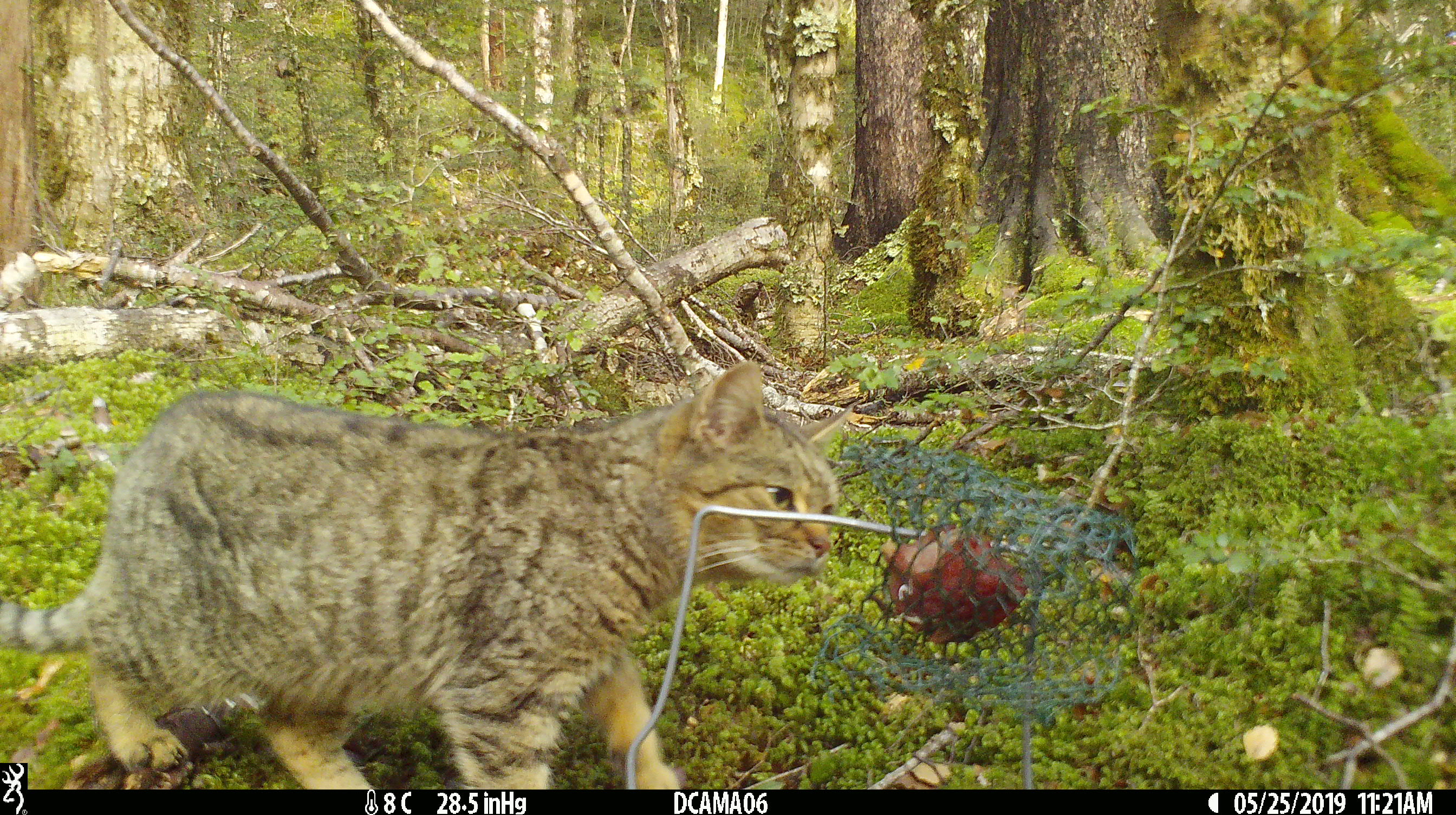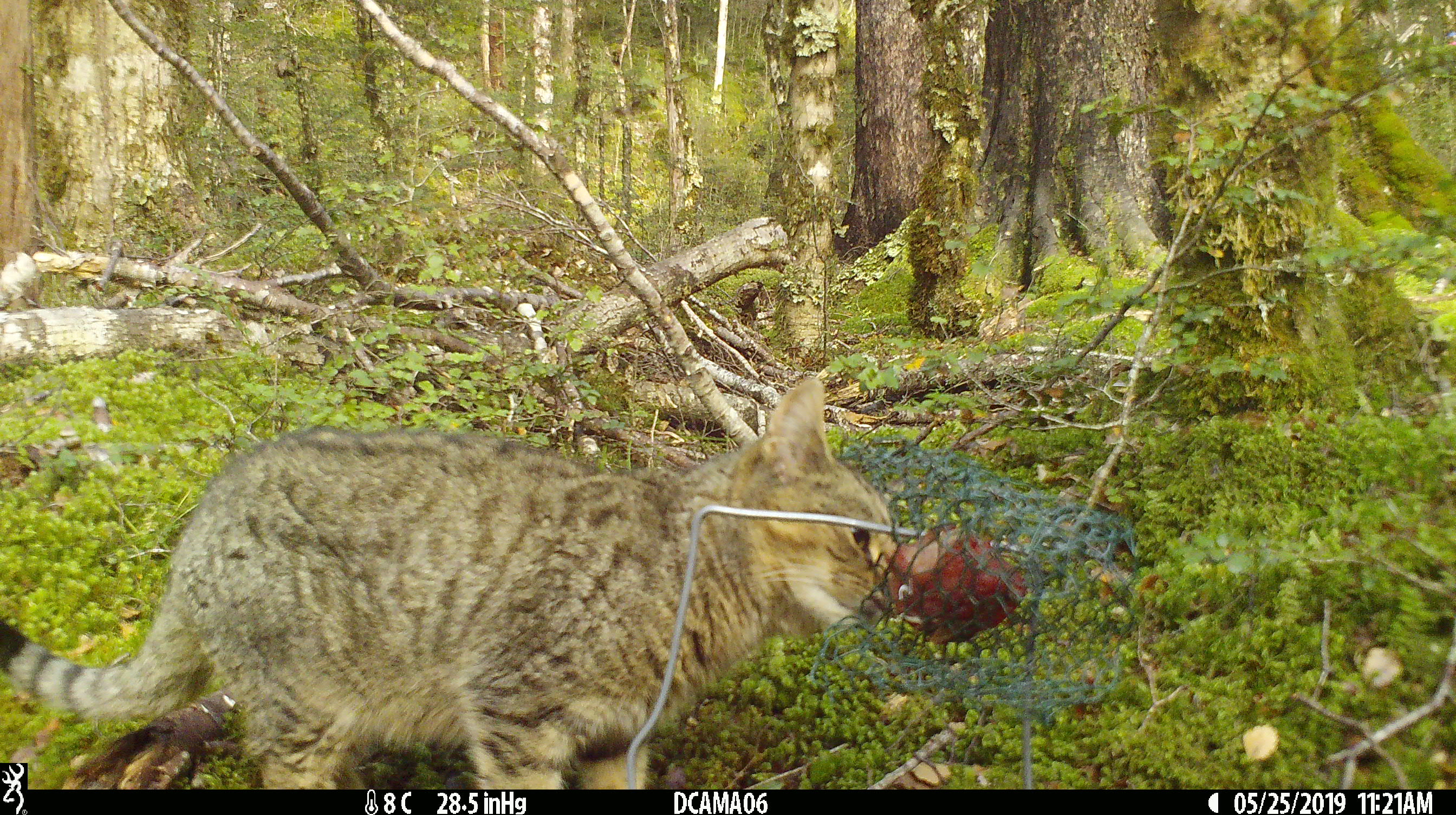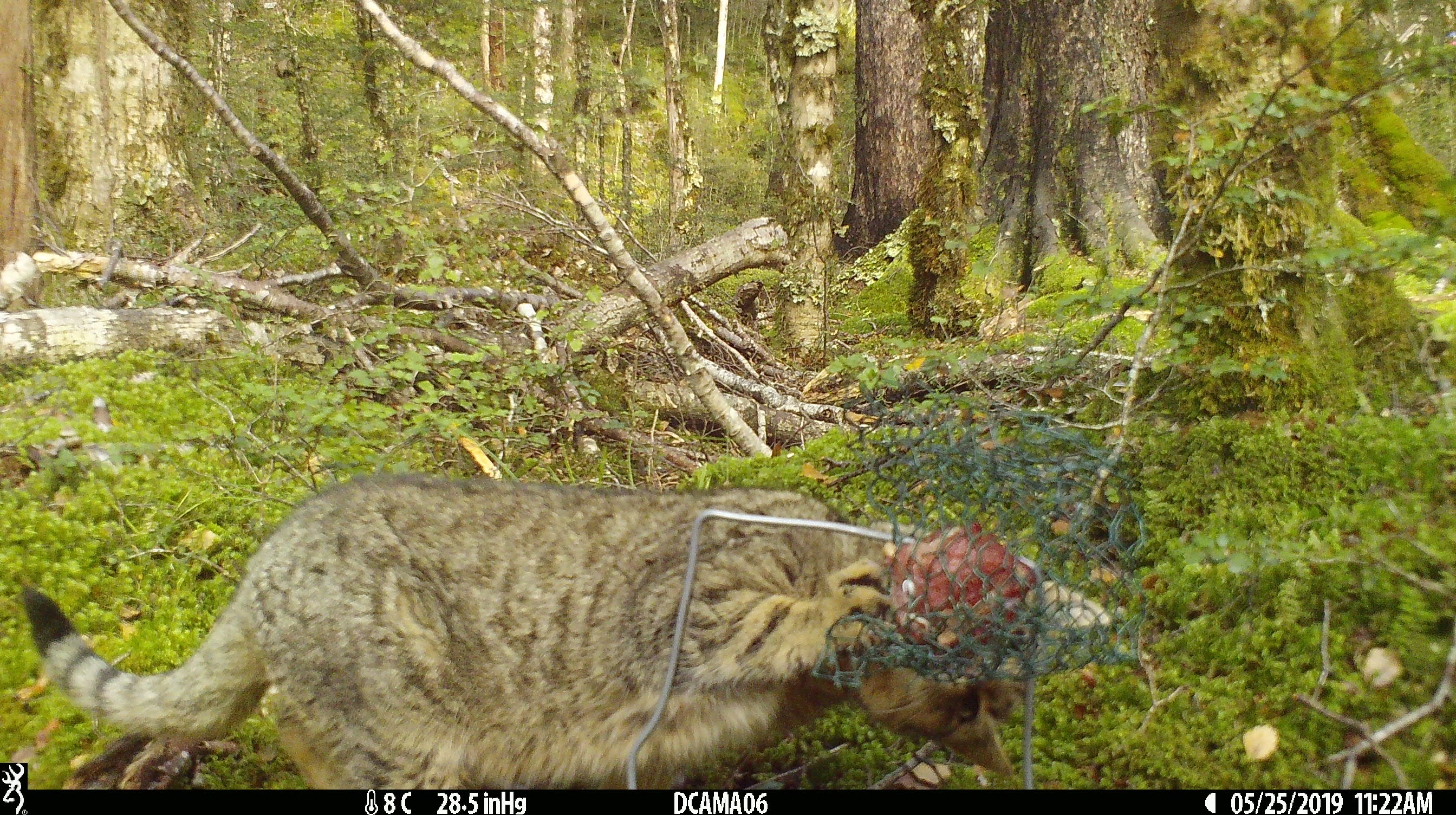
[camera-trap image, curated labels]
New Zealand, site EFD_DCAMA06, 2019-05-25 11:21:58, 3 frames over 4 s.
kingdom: Animalia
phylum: Chordata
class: Mammalia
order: Carnivora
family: Felidae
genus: Felis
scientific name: Felis catus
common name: domestic cat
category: cat